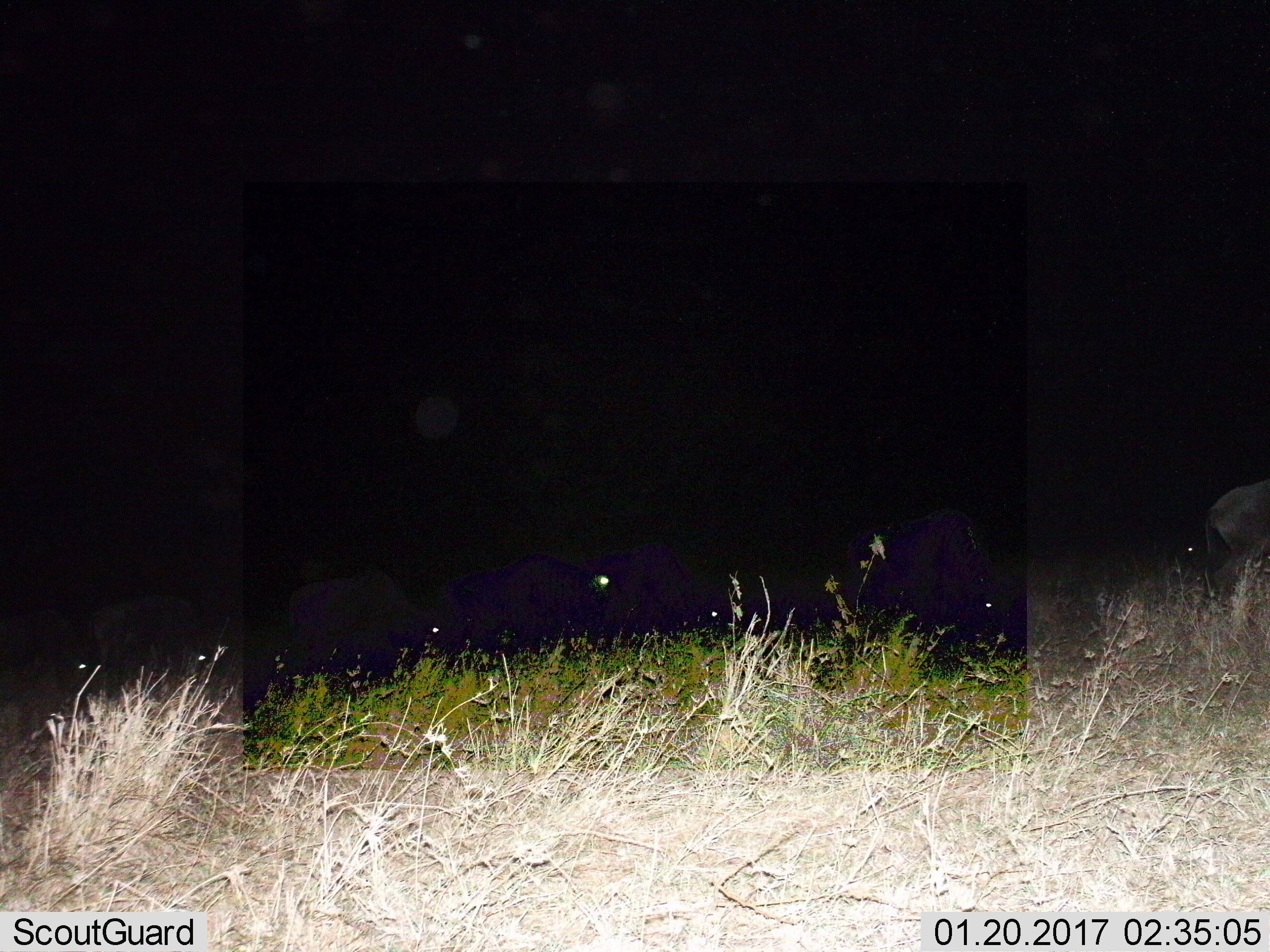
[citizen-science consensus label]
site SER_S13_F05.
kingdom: Animalia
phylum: Chordata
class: Mammalia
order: Artiodactyla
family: Bovidae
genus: Connochaetes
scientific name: Connochaetes taurinus taurinus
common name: blue wildebeest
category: wildebeestblue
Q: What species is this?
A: Wildebeestblue (blue wildebeest) (Connochaetes taurinus taurinus).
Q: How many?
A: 8.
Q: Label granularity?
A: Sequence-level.